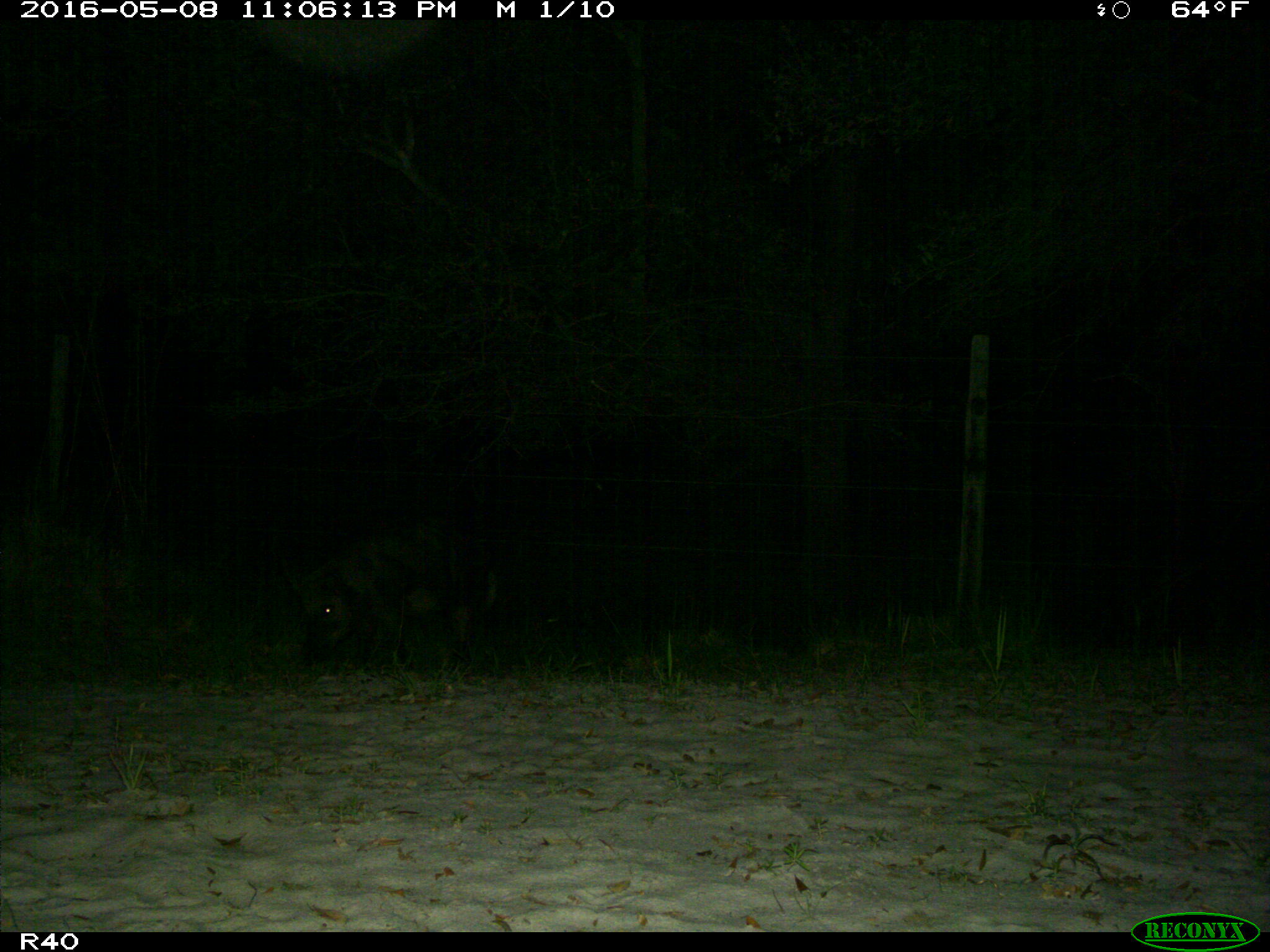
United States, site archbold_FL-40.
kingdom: Animalia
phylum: Chordata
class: Mammalia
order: Artiodactyla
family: Suidae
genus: Sus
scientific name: Sus scrofa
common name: wild boar